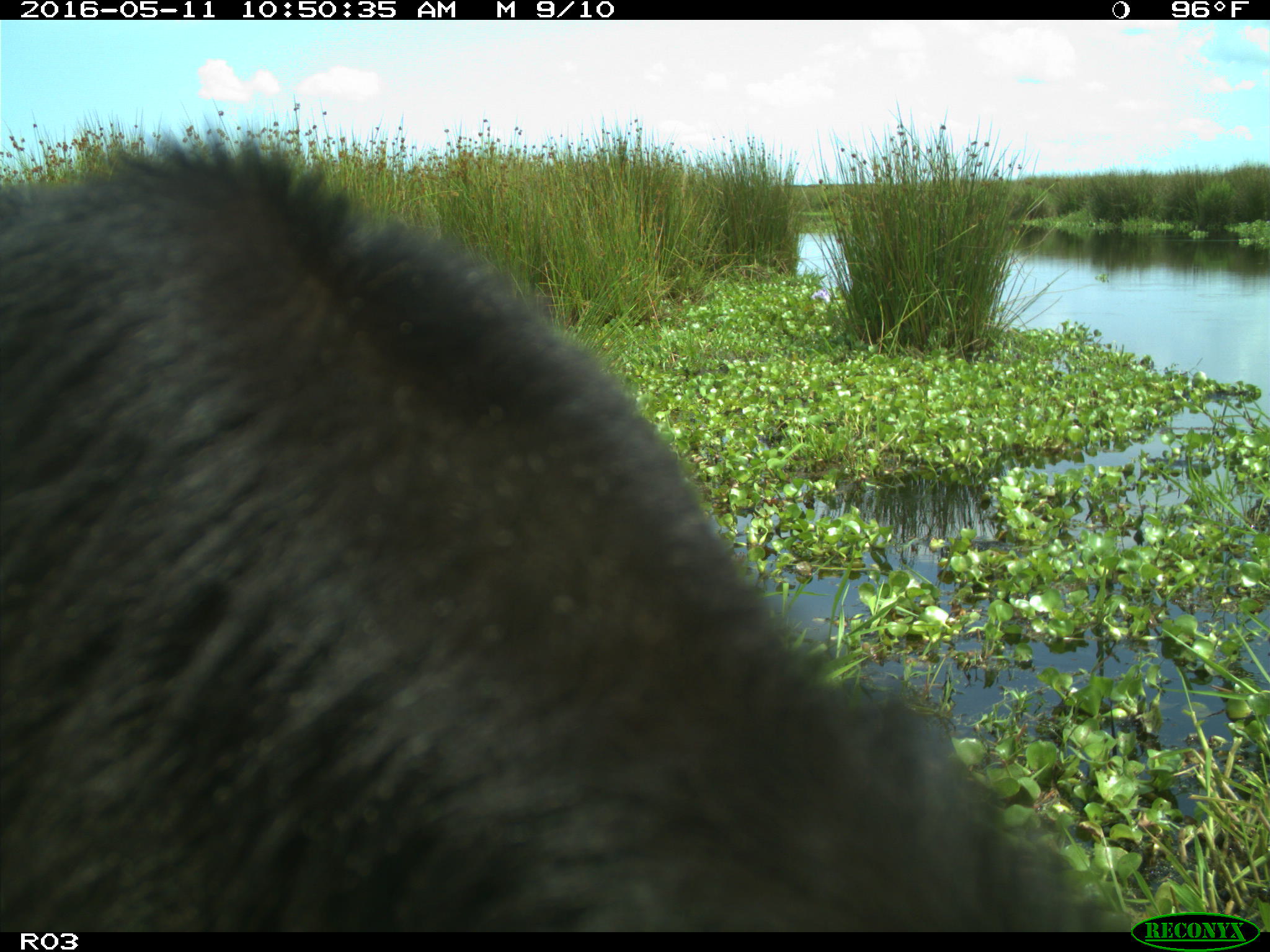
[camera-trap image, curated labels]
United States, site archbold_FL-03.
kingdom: Animalia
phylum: Chordata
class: Mammalia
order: Artiodactyla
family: Bovidae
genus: Bos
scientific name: Bos taurus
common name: domestic cow